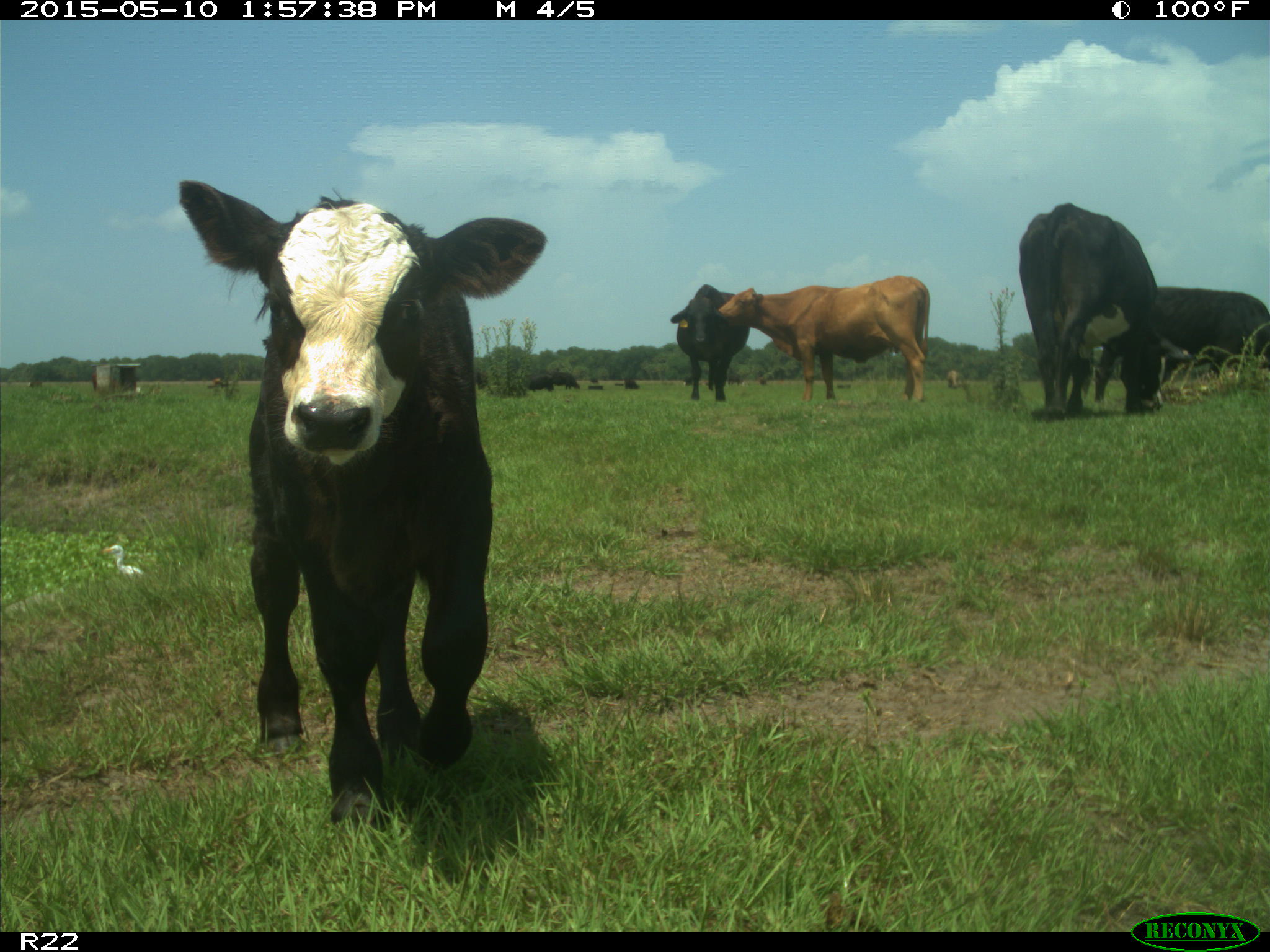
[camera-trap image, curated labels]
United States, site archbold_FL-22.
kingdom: Animalia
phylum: Chordata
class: Mammalia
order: Artiodactyla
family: Bovidae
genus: Bos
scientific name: Bos taurus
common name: domestic cow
Bos taurus (domestic cow).